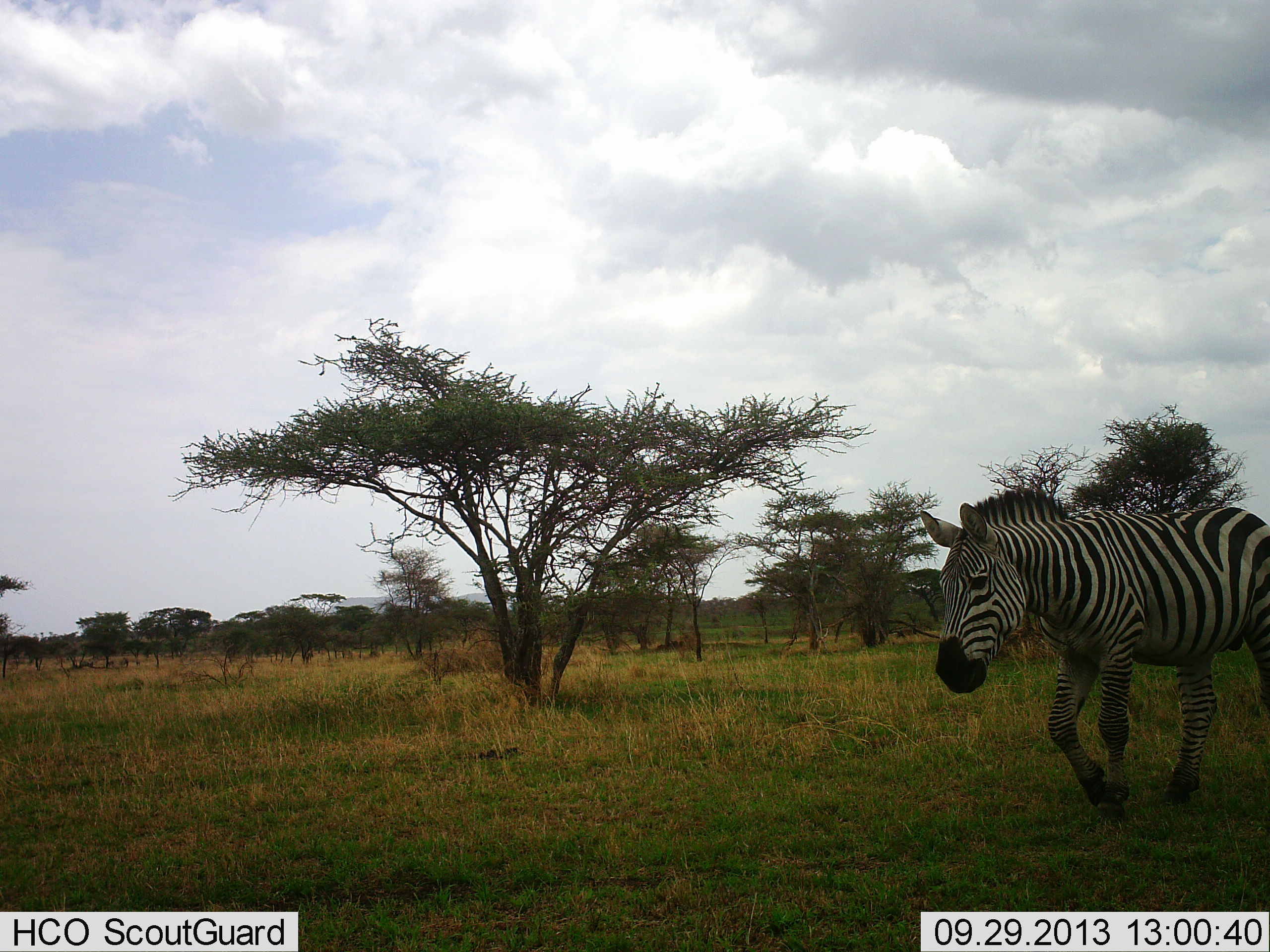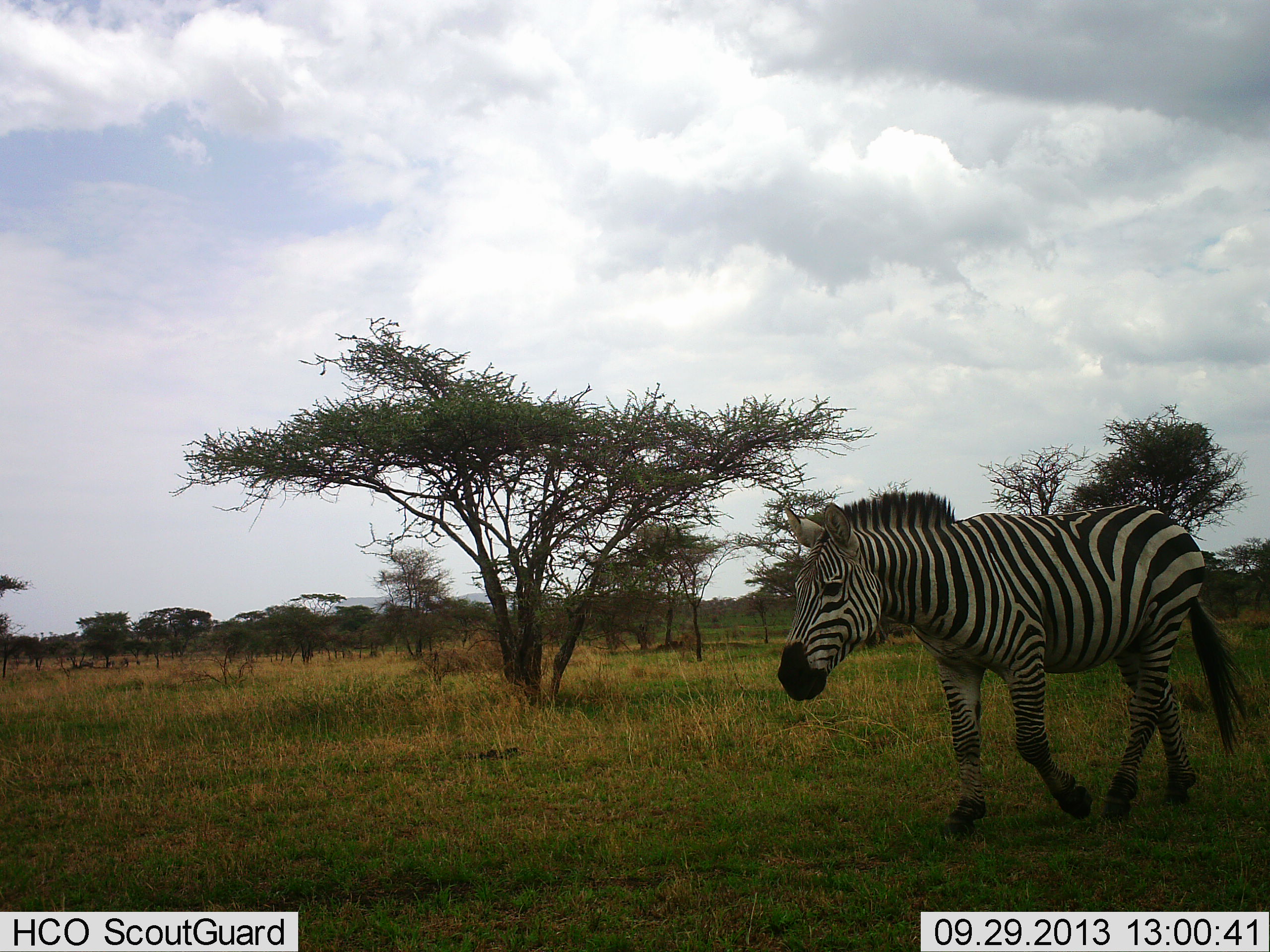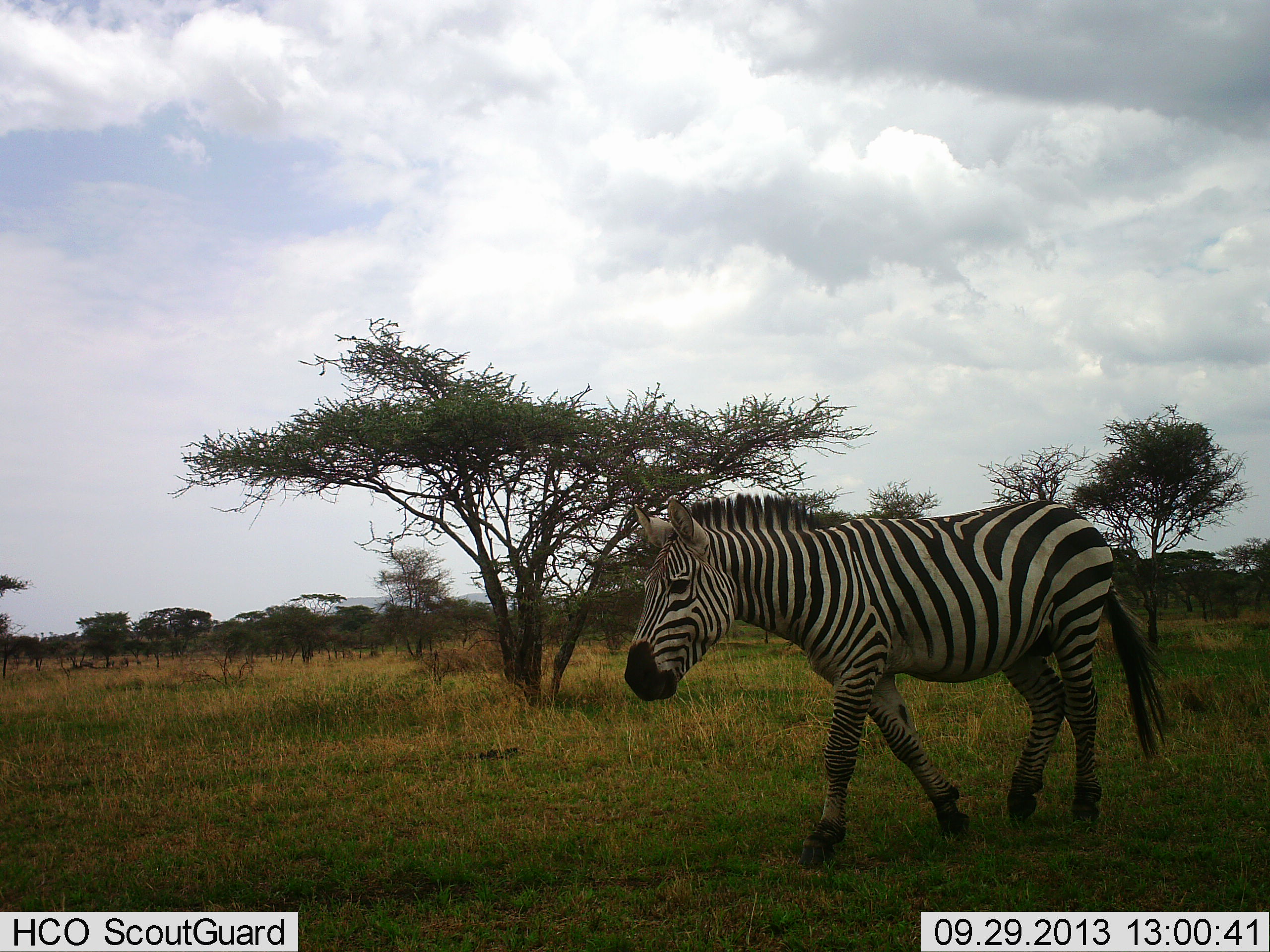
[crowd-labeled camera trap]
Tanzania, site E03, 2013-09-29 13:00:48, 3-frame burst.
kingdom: Animalia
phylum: Chordata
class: Mammalia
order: Perissodactyla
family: Equidae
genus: Equus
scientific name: Equus quagga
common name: plains zebra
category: zebra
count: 1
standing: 0%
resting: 0%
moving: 100%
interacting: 0%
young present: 0%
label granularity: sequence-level